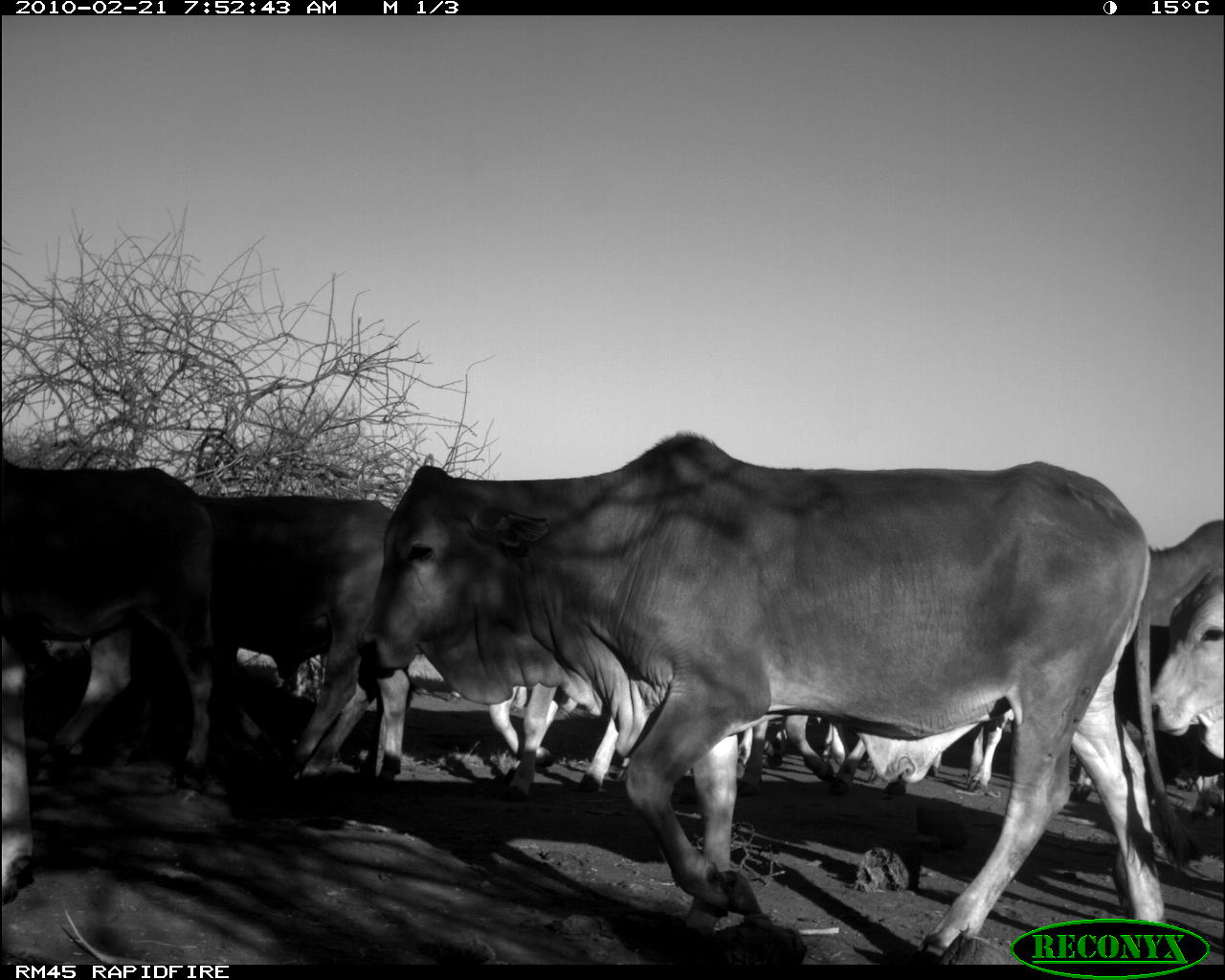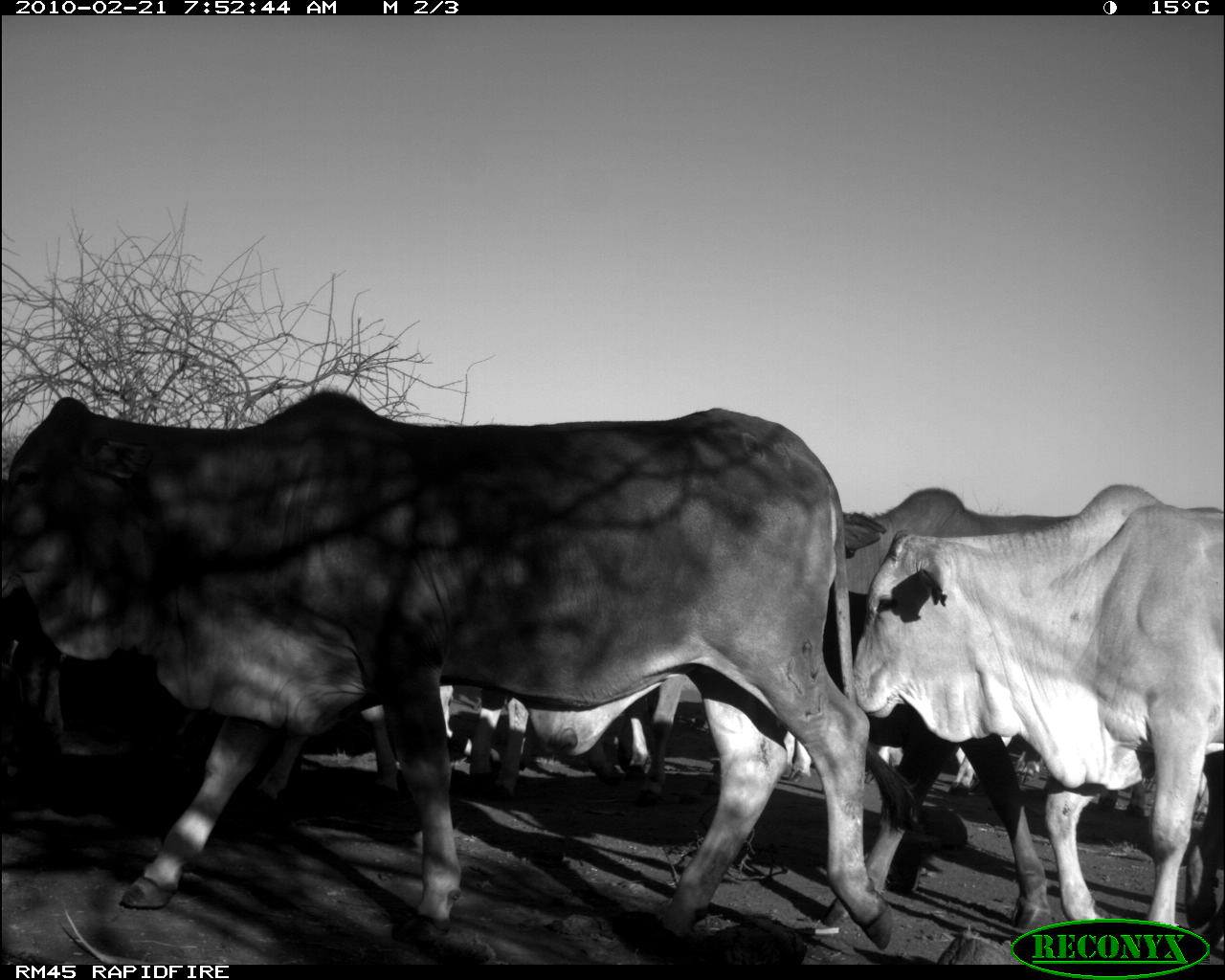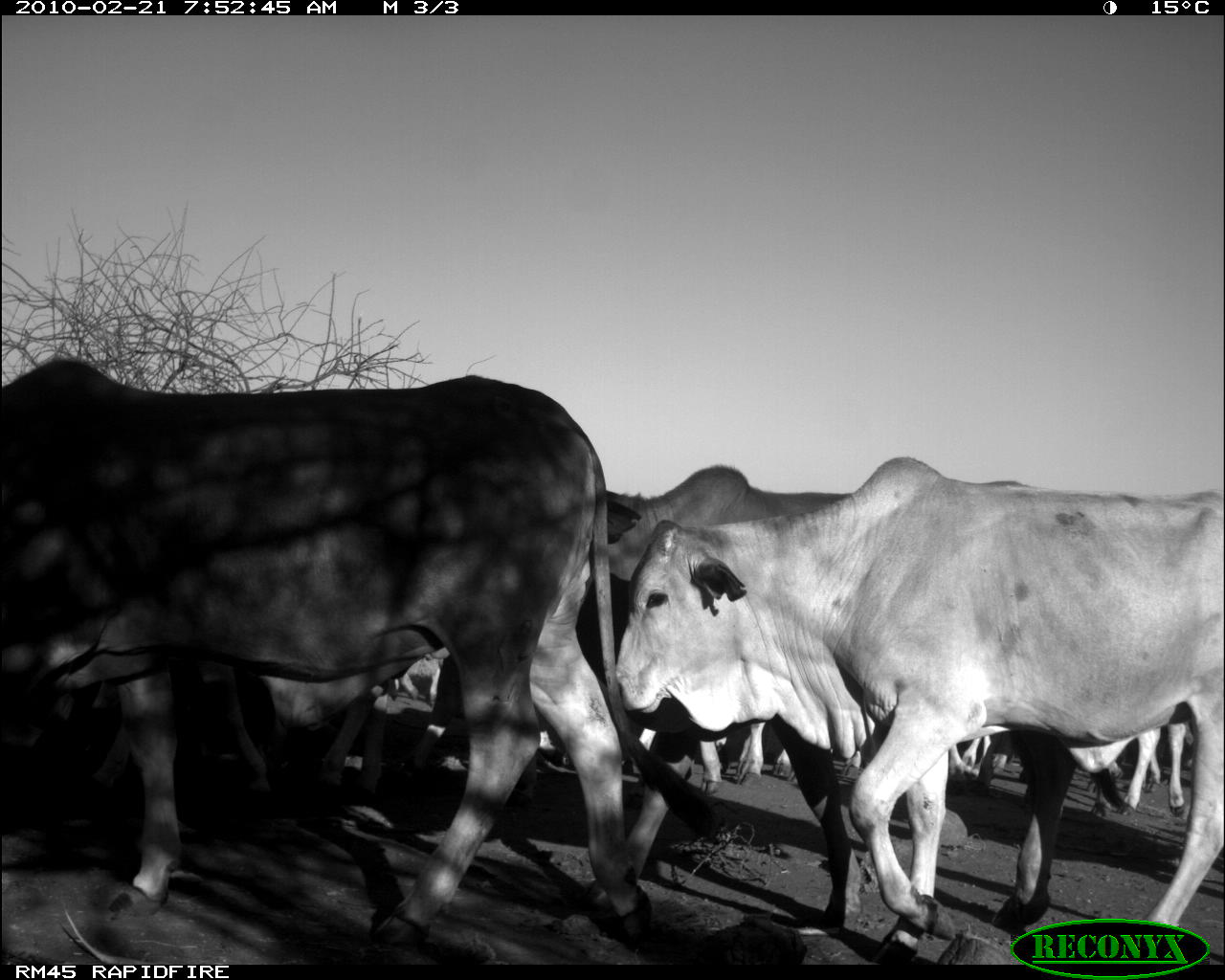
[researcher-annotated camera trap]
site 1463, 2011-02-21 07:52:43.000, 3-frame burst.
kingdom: Animalia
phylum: Chordata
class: Mammalia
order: Artiodactyla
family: Bovidae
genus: Bos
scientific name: Bos taurus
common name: domestic cattle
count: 10